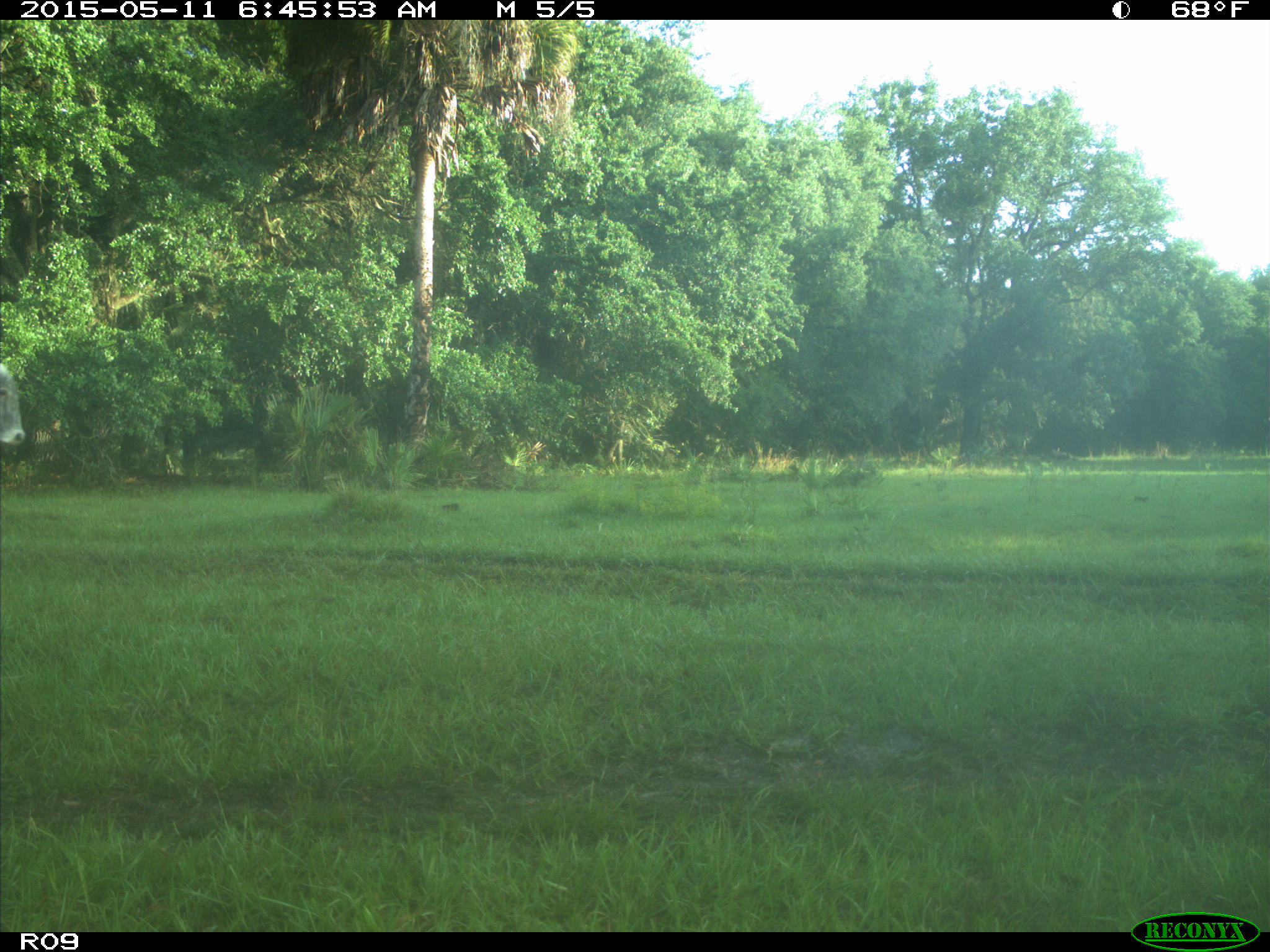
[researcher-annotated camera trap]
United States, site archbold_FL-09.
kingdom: Animalia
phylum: Chordata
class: Mammalia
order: Artiodactyla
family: Bovidae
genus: Bos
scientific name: Bos taurus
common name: domestic cow